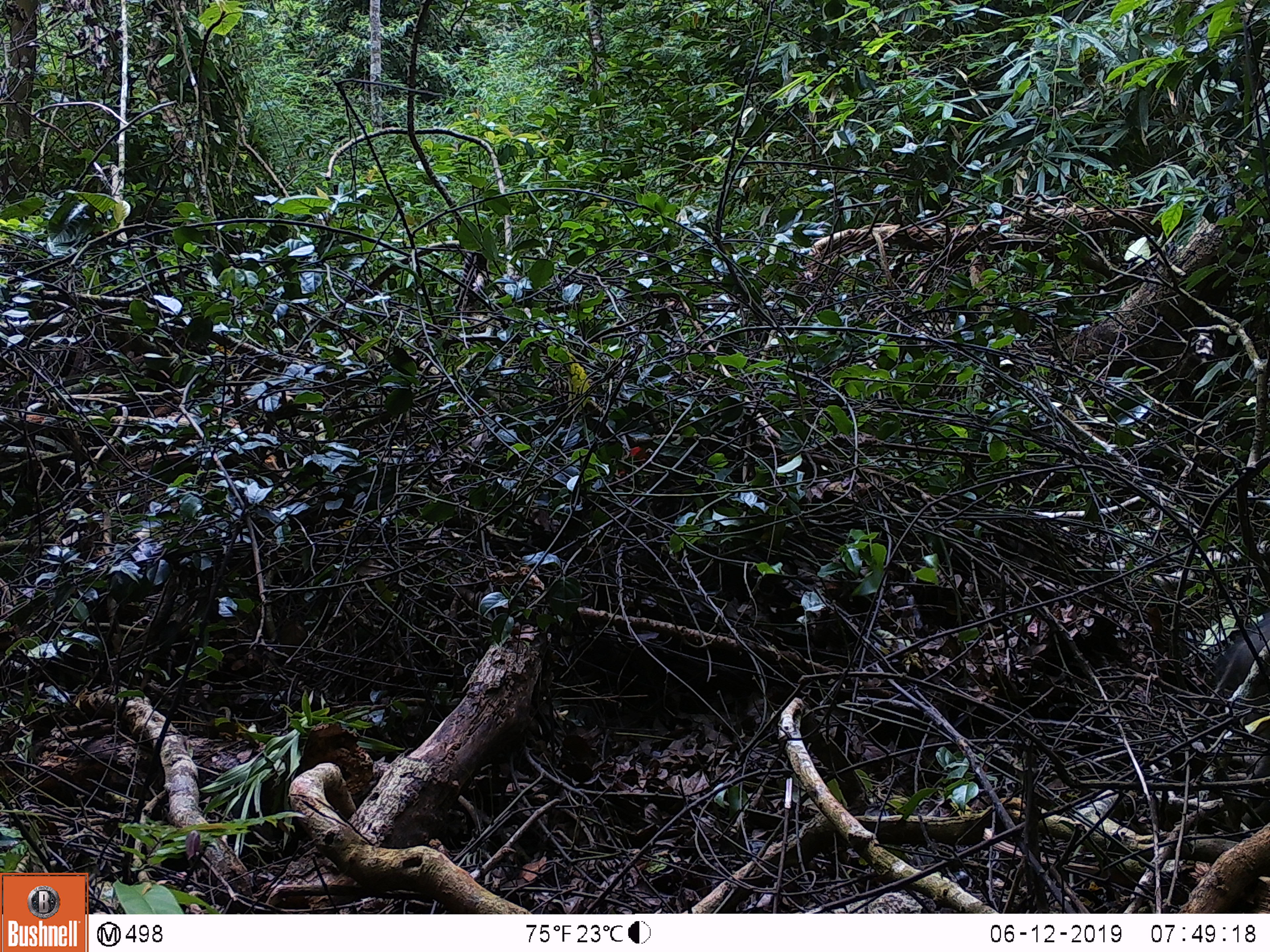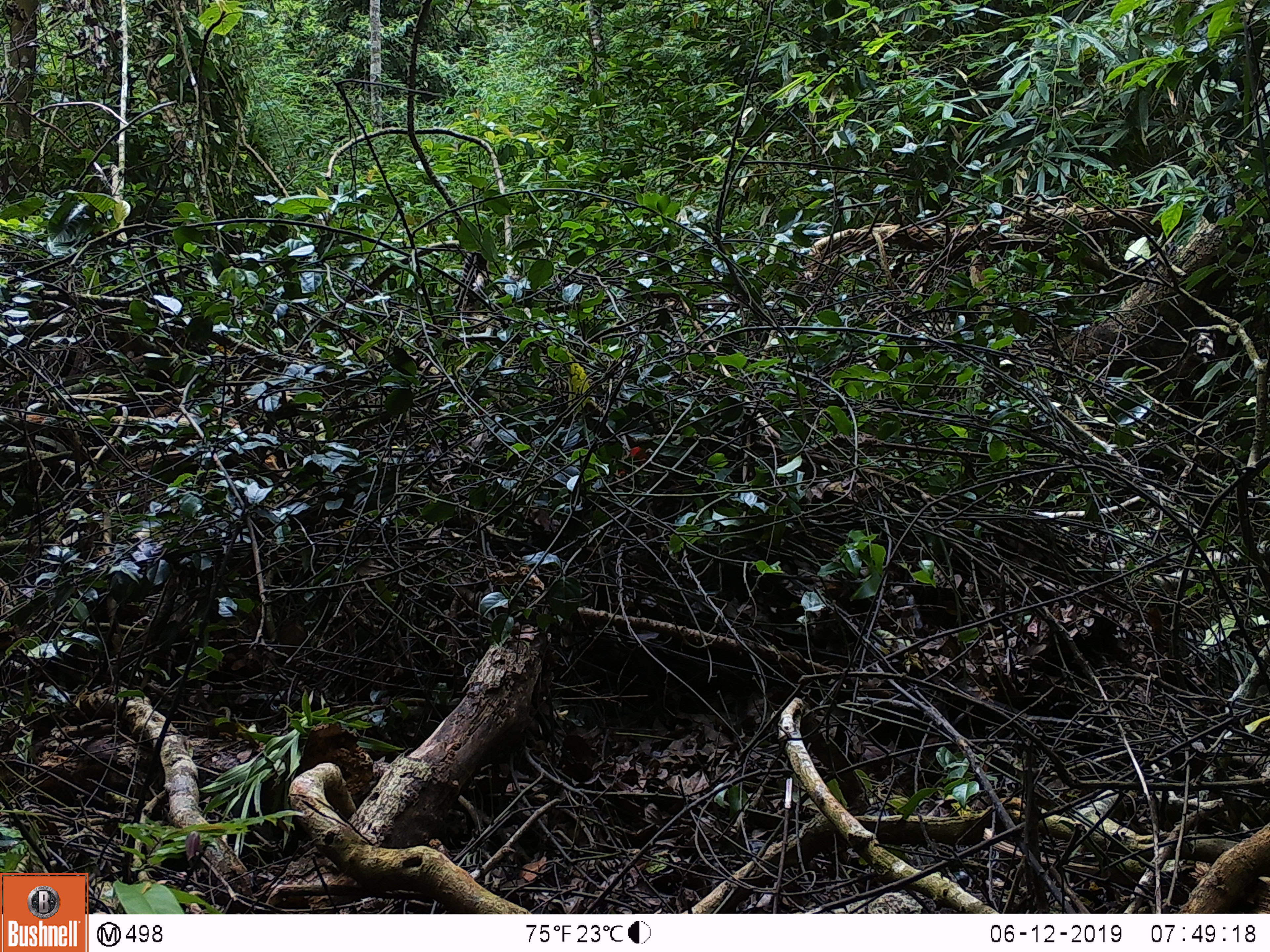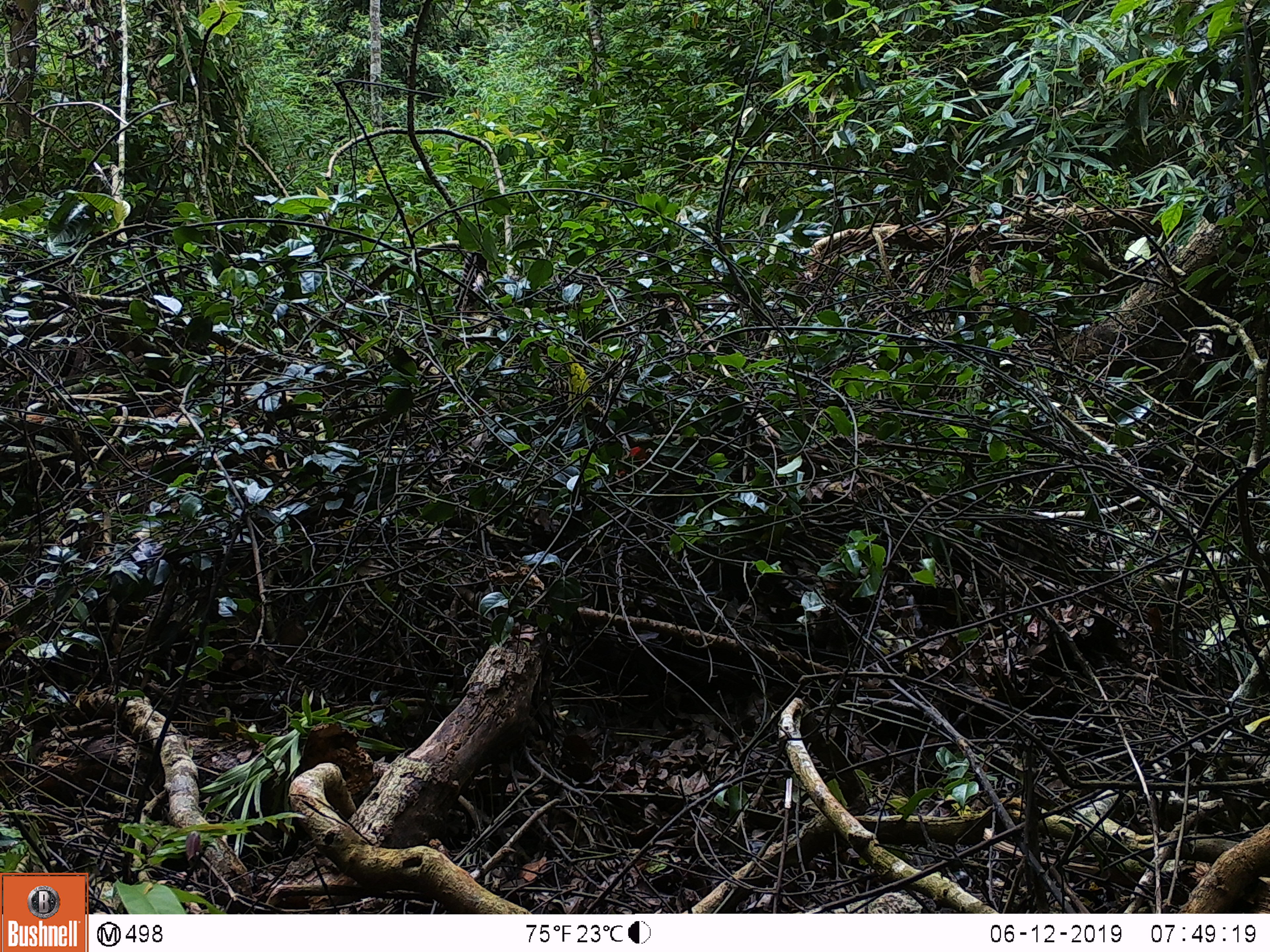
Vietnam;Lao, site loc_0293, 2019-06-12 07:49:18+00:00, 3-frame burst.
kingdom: Animalia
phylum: Chordata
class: Mammalia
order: Artiodactyla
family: Suidae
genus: Sus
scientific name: Sus scrofa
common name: eurasian wild pig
Eurasian wild pig (Sus scrofa). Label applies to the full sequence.